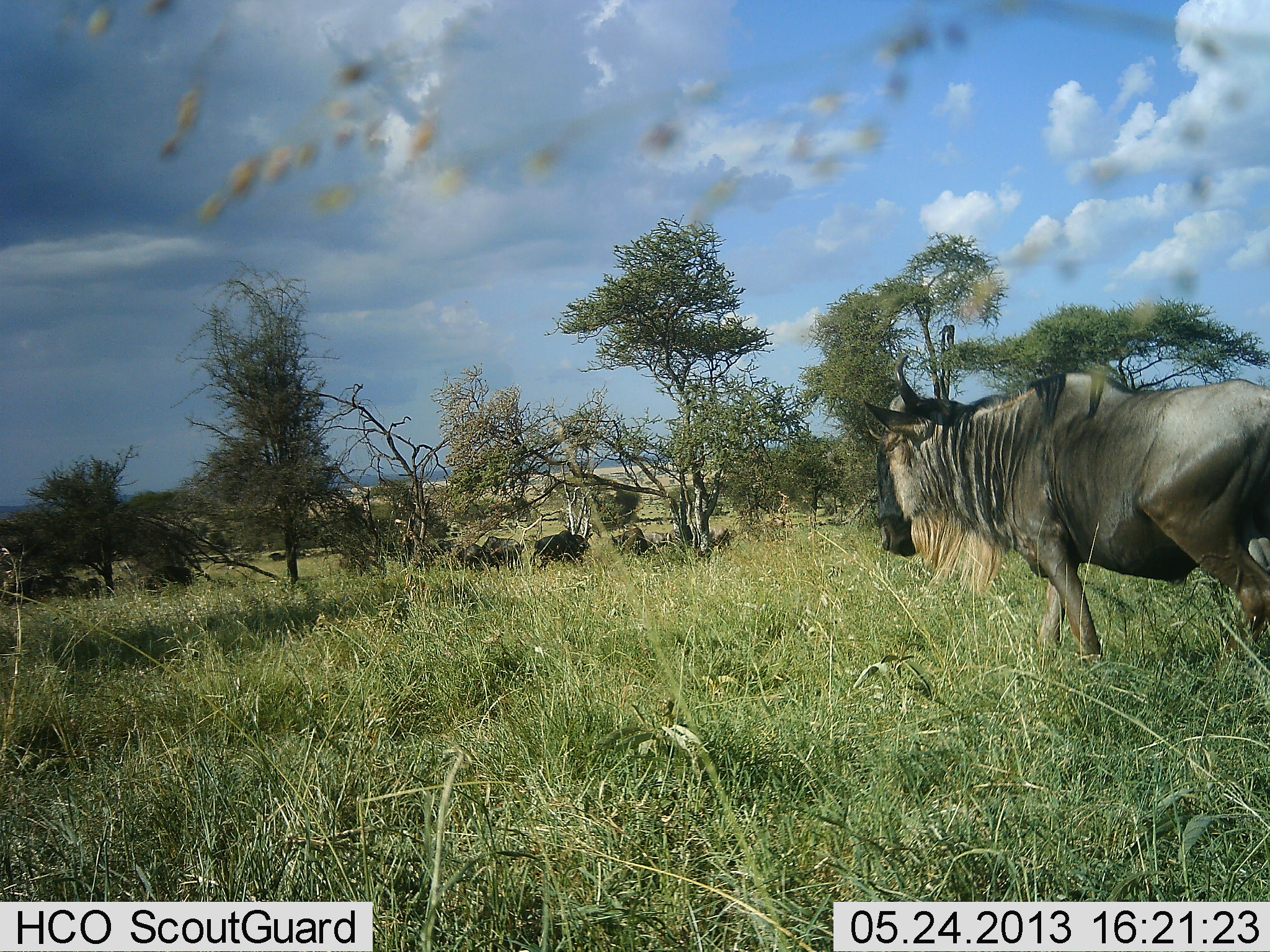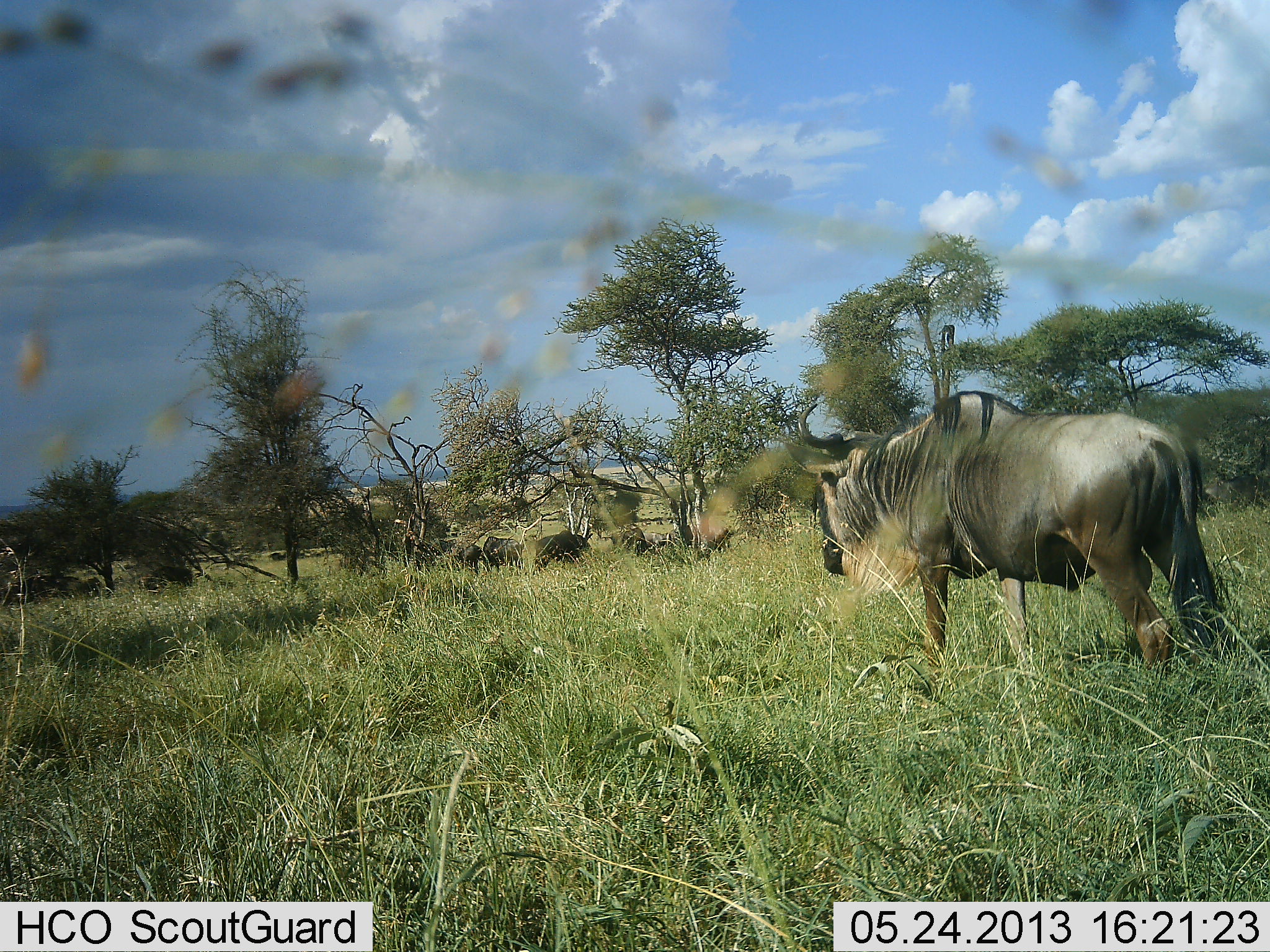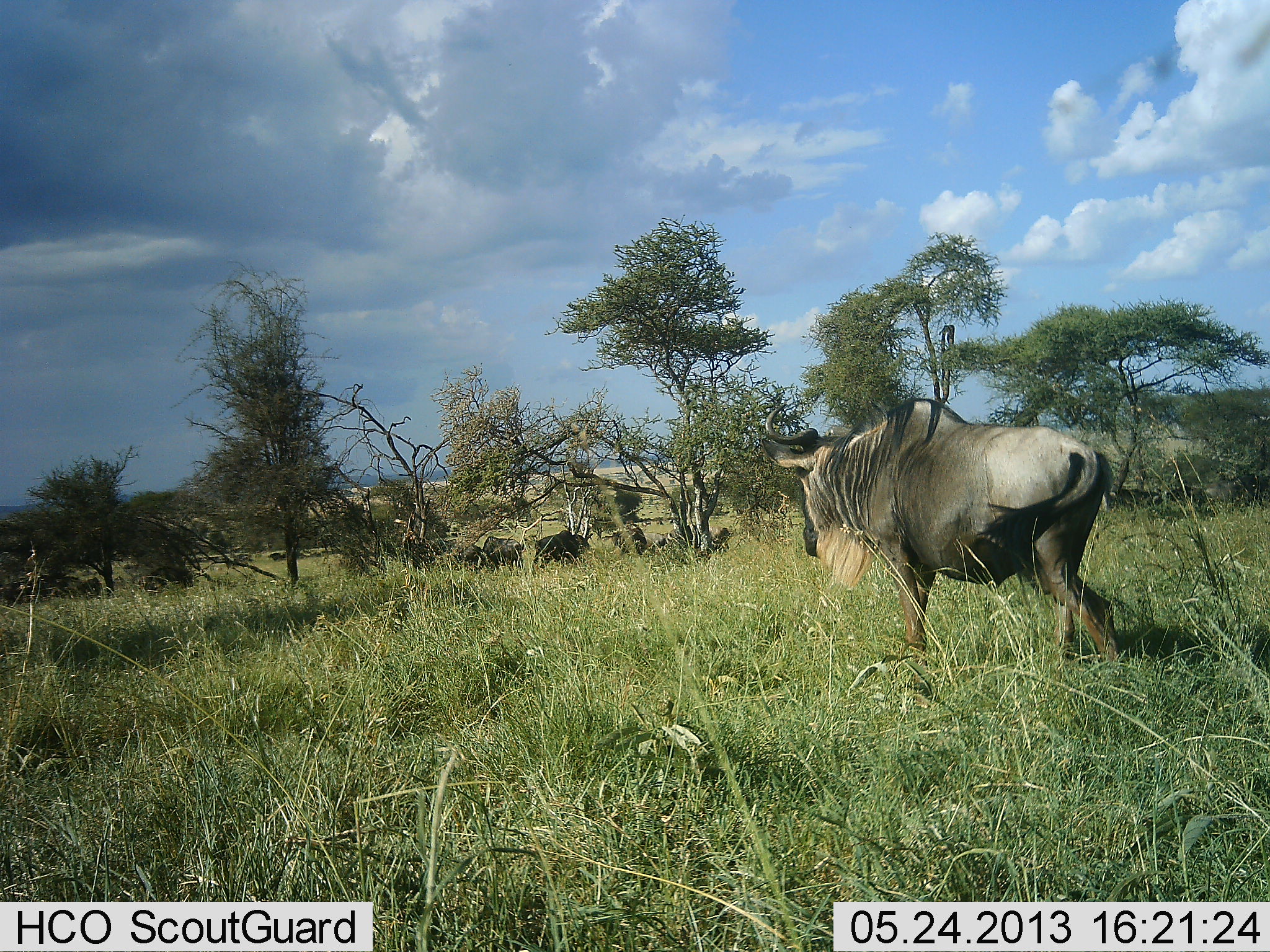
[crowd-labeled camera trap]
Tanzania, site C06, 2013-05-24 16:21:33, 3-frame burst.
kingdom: Animalia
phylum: Chordata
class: Mammalia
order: Artiodactyla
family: Bovidae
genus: Connochaetes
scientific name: Connochaetes taurinus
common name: blue wildebeest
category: wildebeest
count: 5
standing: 30%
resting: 0%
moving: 90%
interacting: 0%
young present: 0%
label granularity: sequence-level